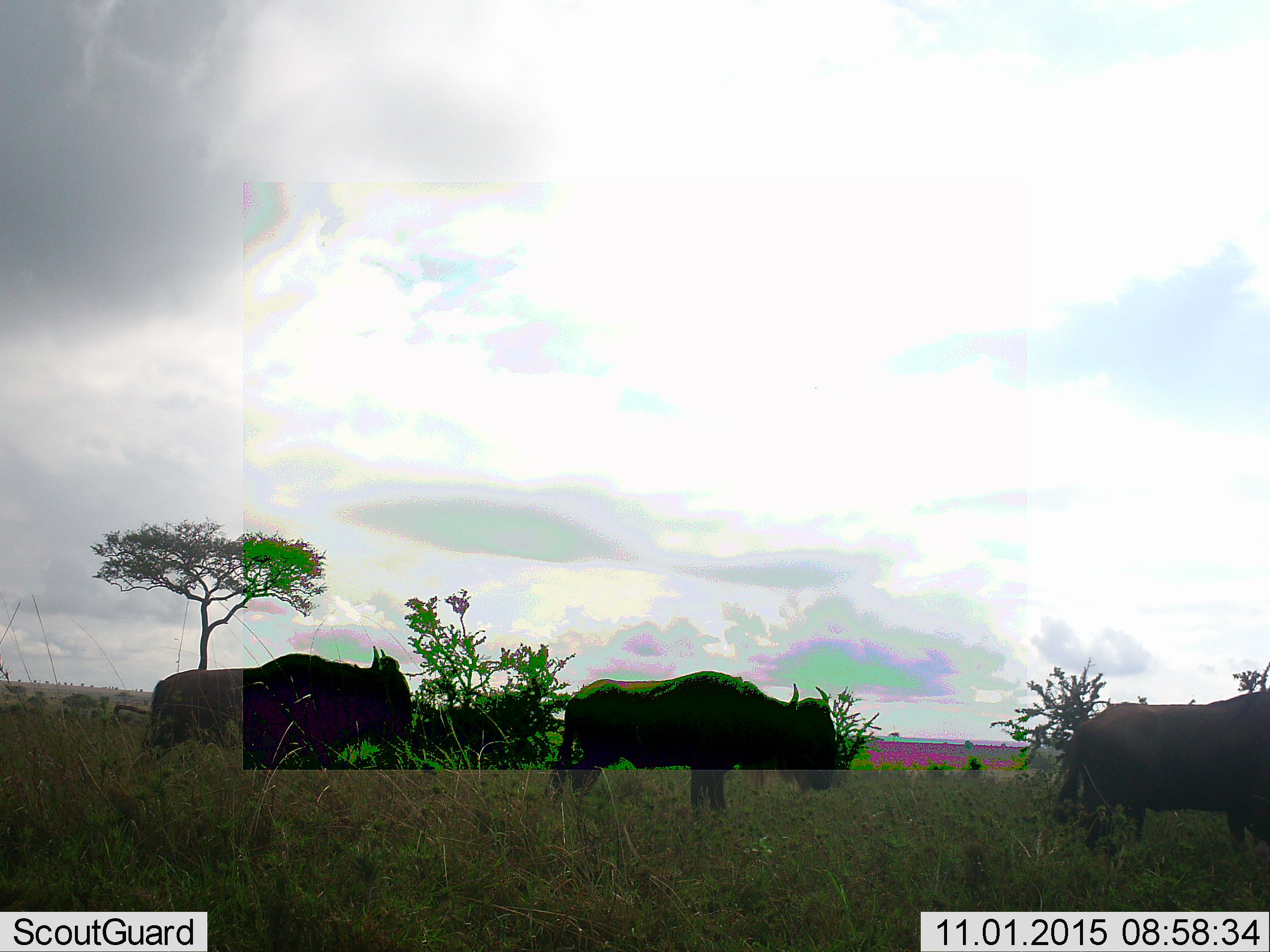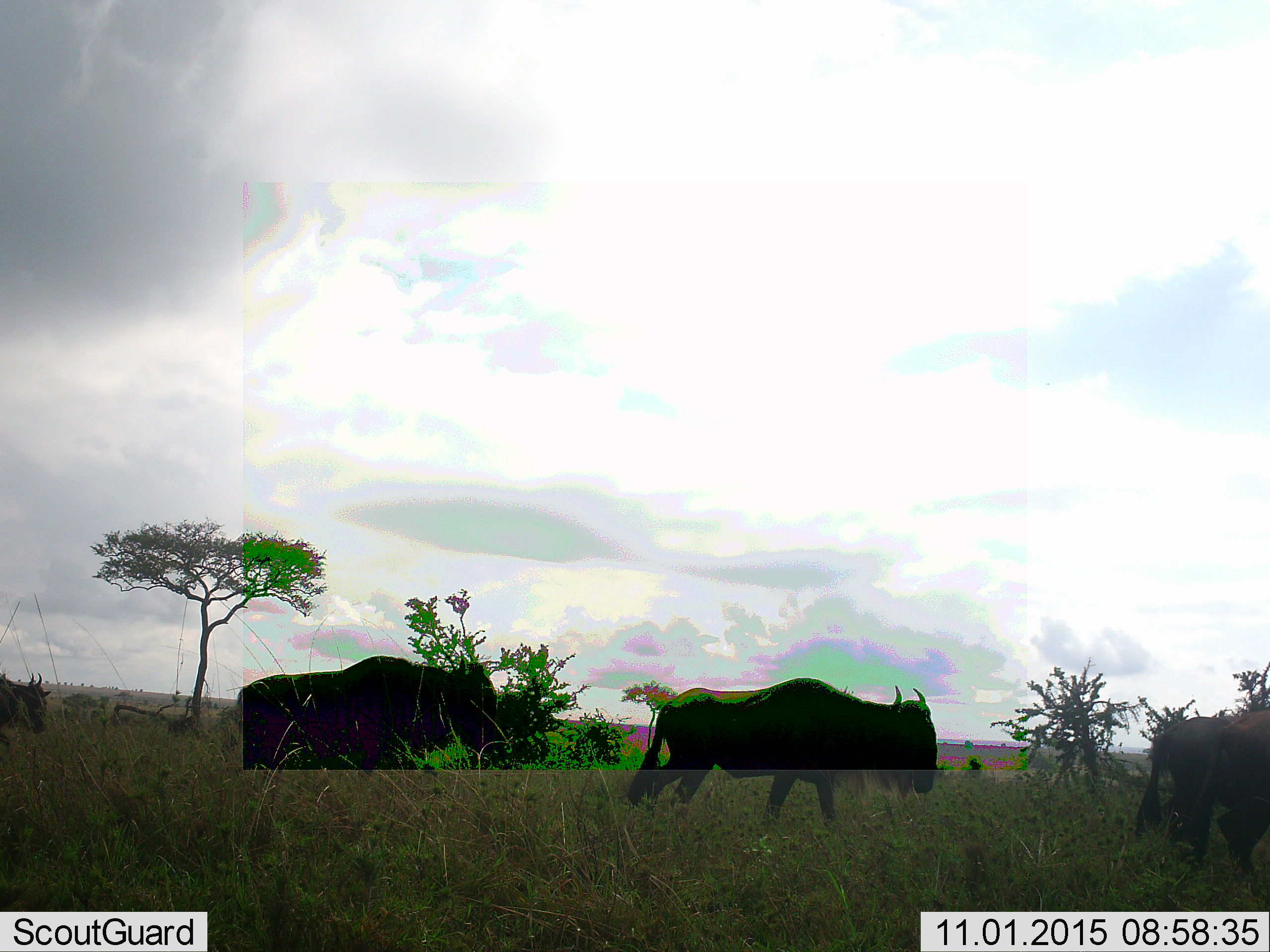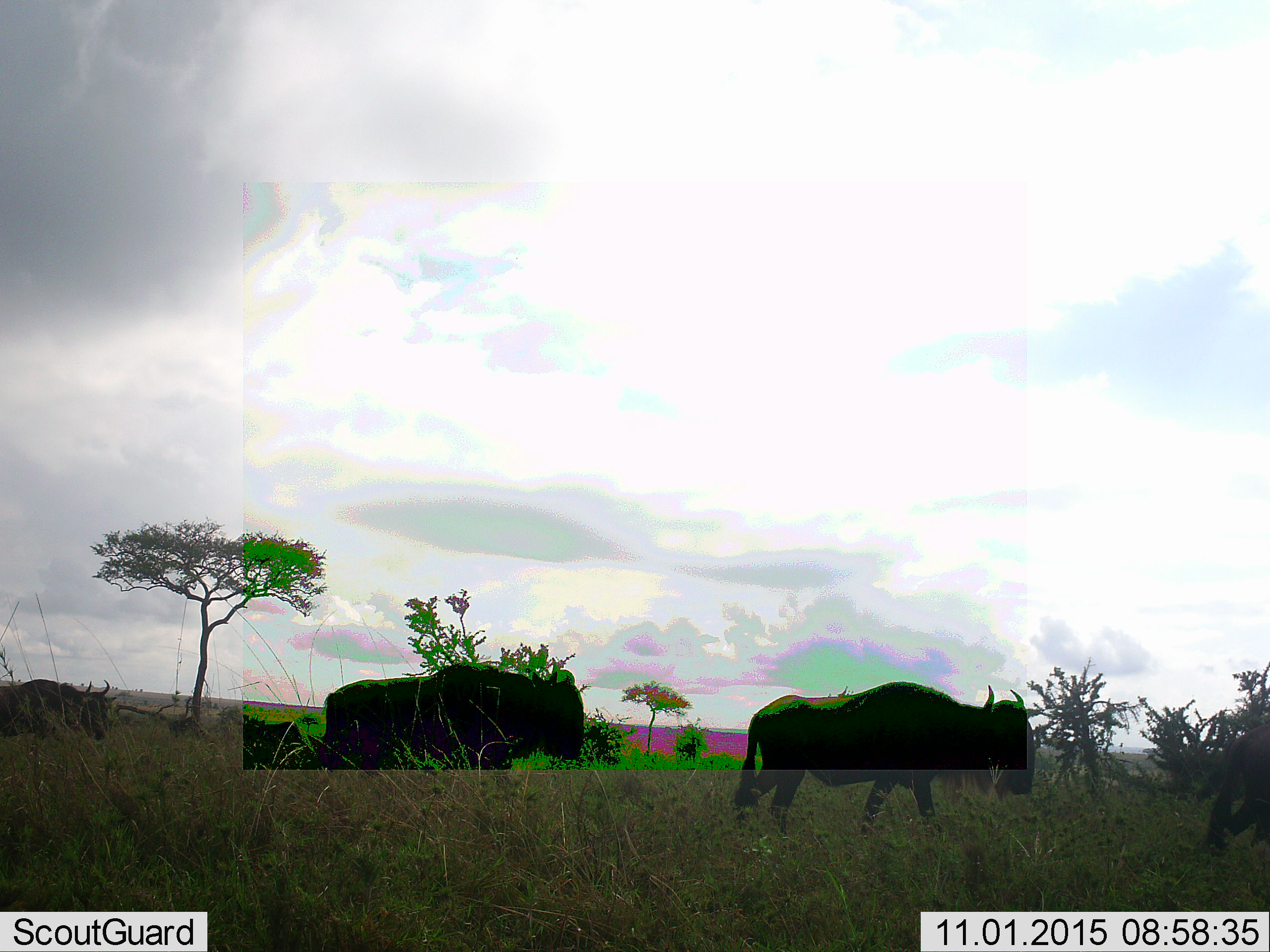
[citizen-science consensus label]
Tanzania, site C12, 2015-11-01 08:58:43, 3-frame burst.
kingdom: Animalia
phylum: Chordata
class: Mammalia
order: Artiodactyla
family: Bovidae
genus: Connochaetes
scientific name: Connochaetes taurinus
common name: blue wildebeest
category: wildebeest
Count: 4.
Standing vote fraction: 0%.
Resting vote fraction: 0%.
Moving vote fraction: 100%.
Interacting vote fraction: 0%.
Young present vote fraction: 0%.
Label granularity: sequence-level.